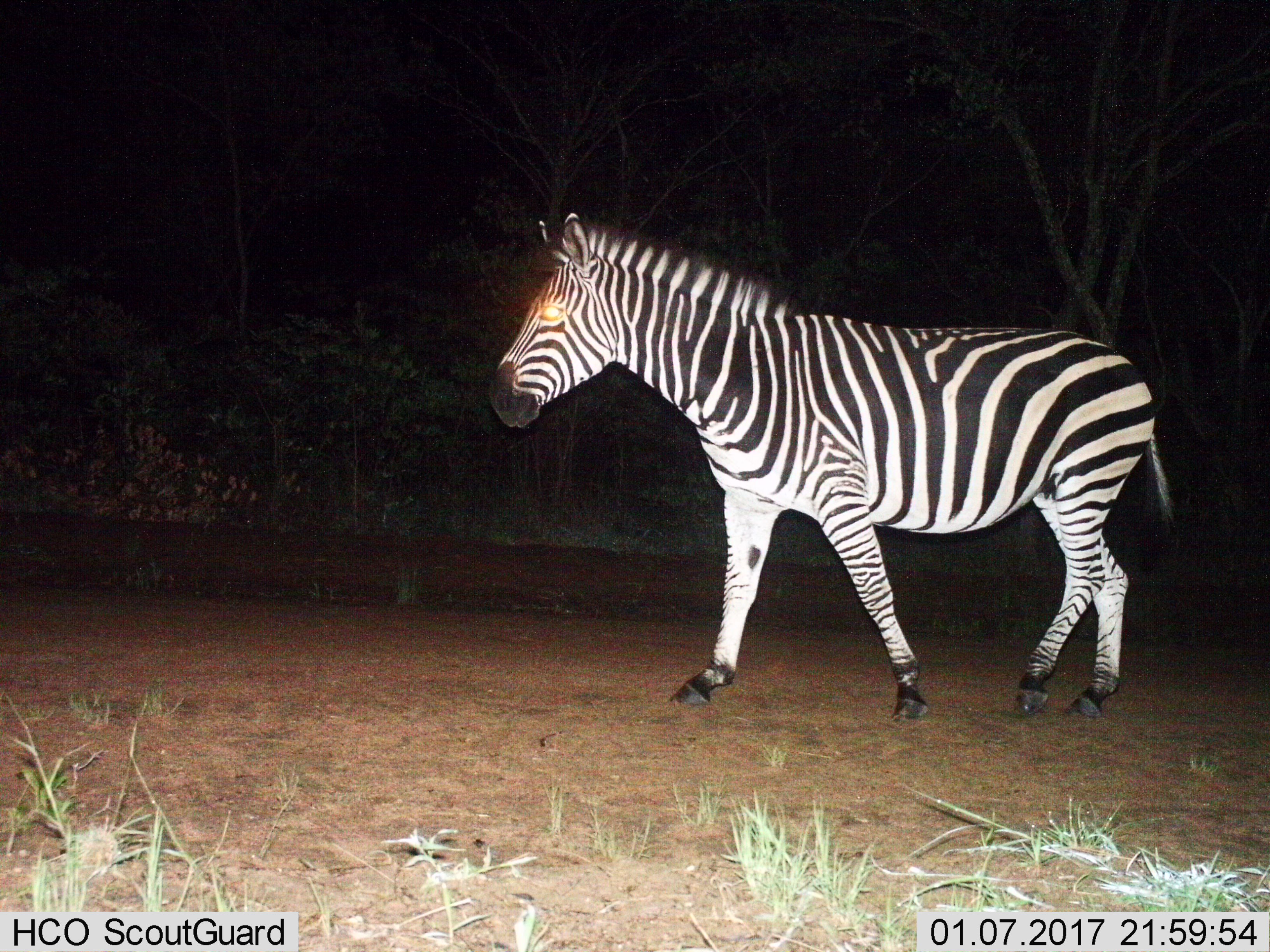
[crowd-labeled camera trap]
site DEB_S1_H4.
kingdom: Animalia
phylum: Chordata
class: Mammalia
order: Perissodactyla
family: Equidae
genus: Equus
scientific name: Equus quagga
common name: plains zebra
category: zebraplains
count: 1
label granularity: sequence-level